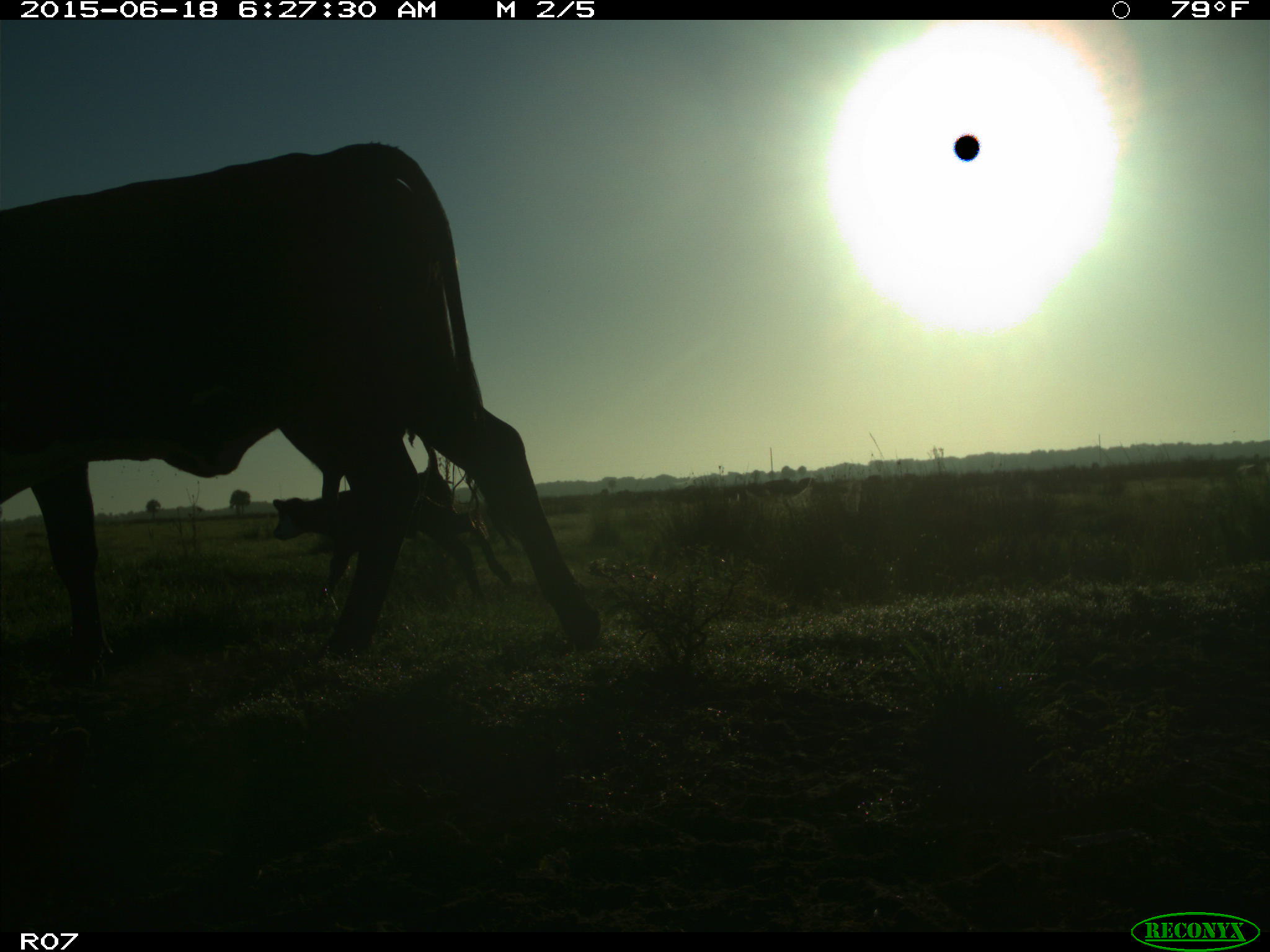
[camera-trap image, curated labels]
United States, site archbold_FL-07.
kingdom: Animalia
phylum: Chordata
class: Mammalia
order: Artiodactyla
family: Bovidae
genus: Bos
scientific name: Bos taurus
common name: domestic cow